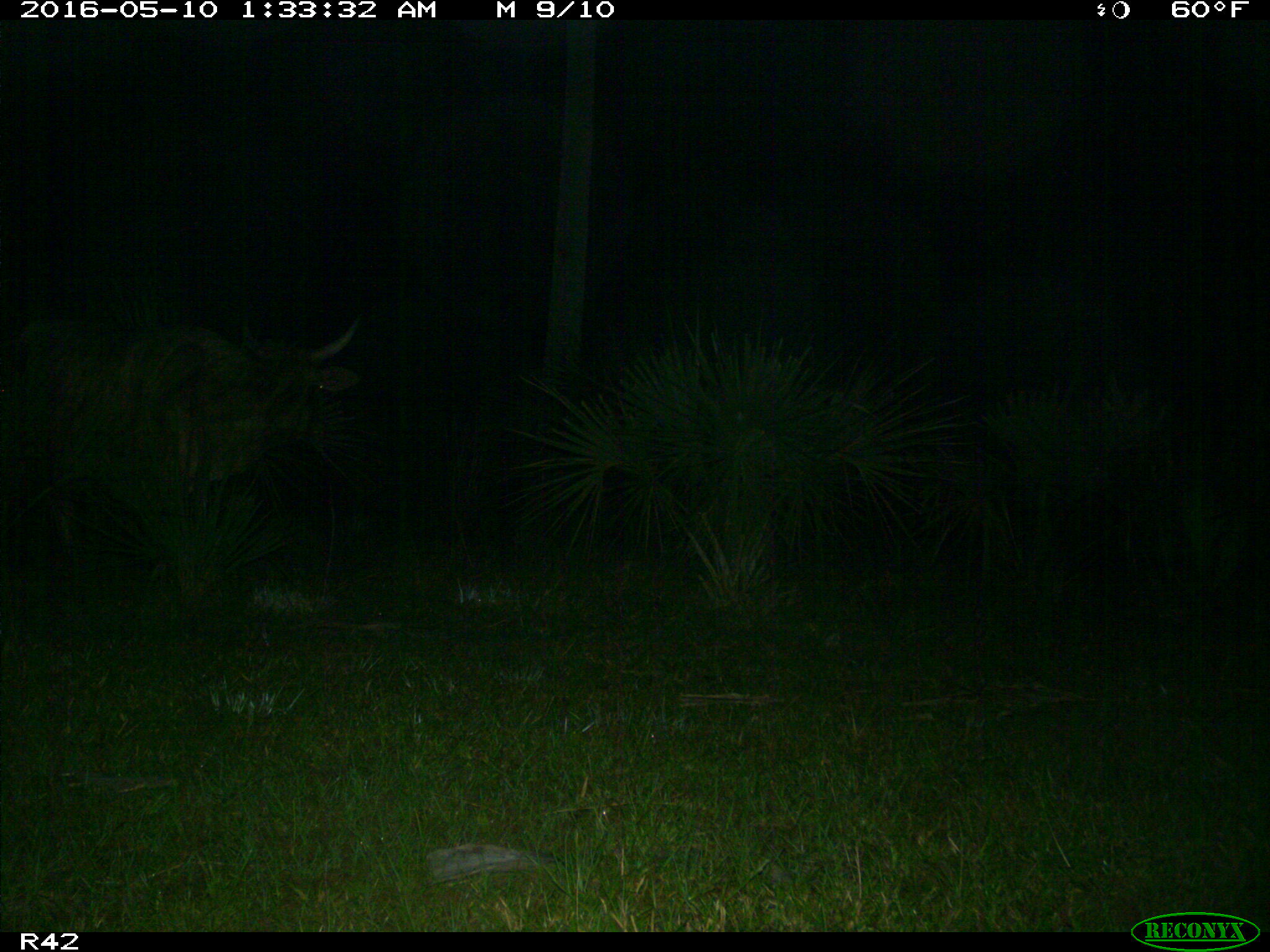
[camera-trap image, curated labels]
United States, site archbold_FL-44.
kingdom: Animalia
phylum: Chordata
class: Mammalia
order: Artiodactyla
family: Bovidae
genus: Bos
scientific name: Bos taurus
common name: domestic cow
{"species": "Bos taurus (domestic cow)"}